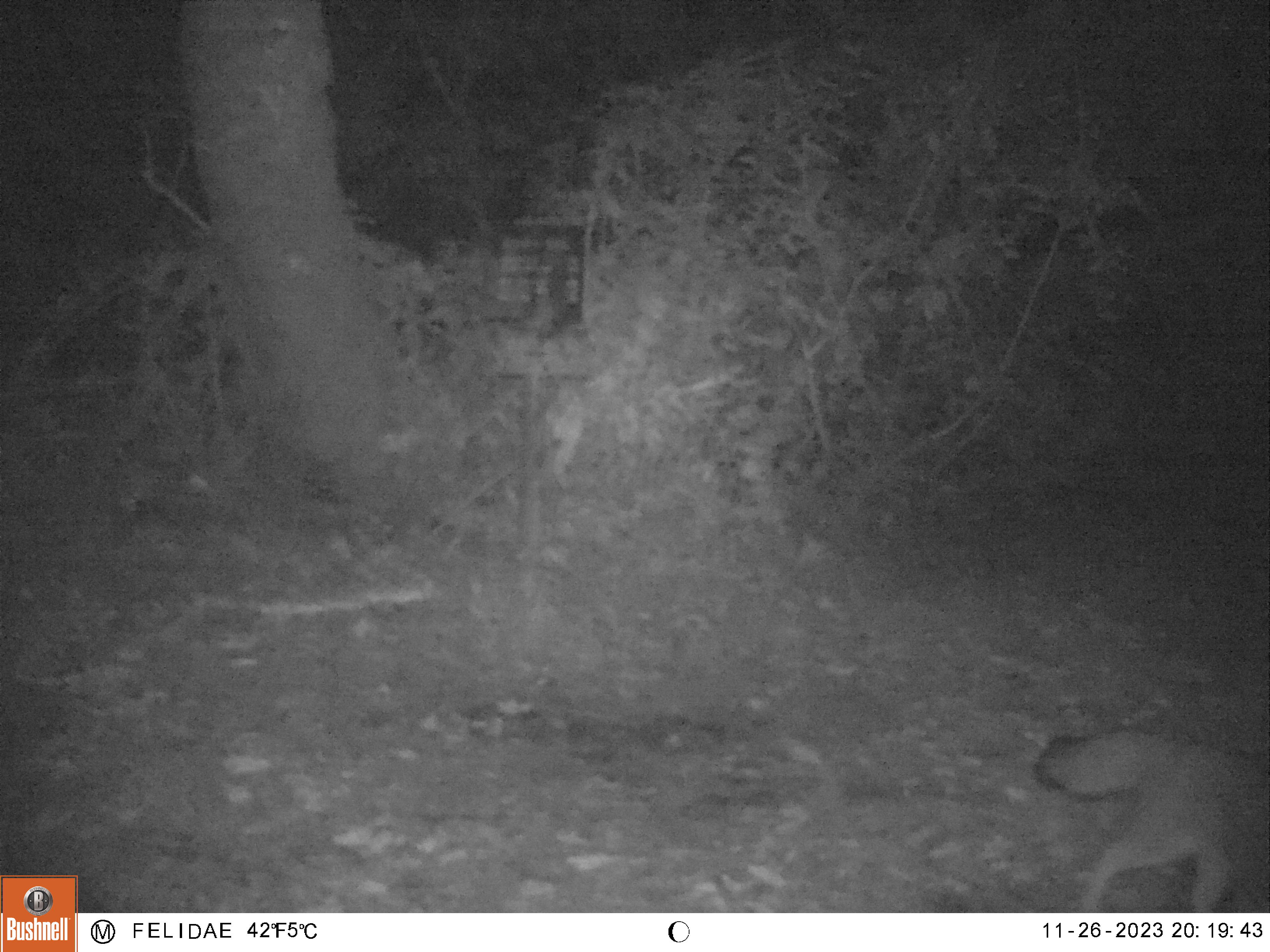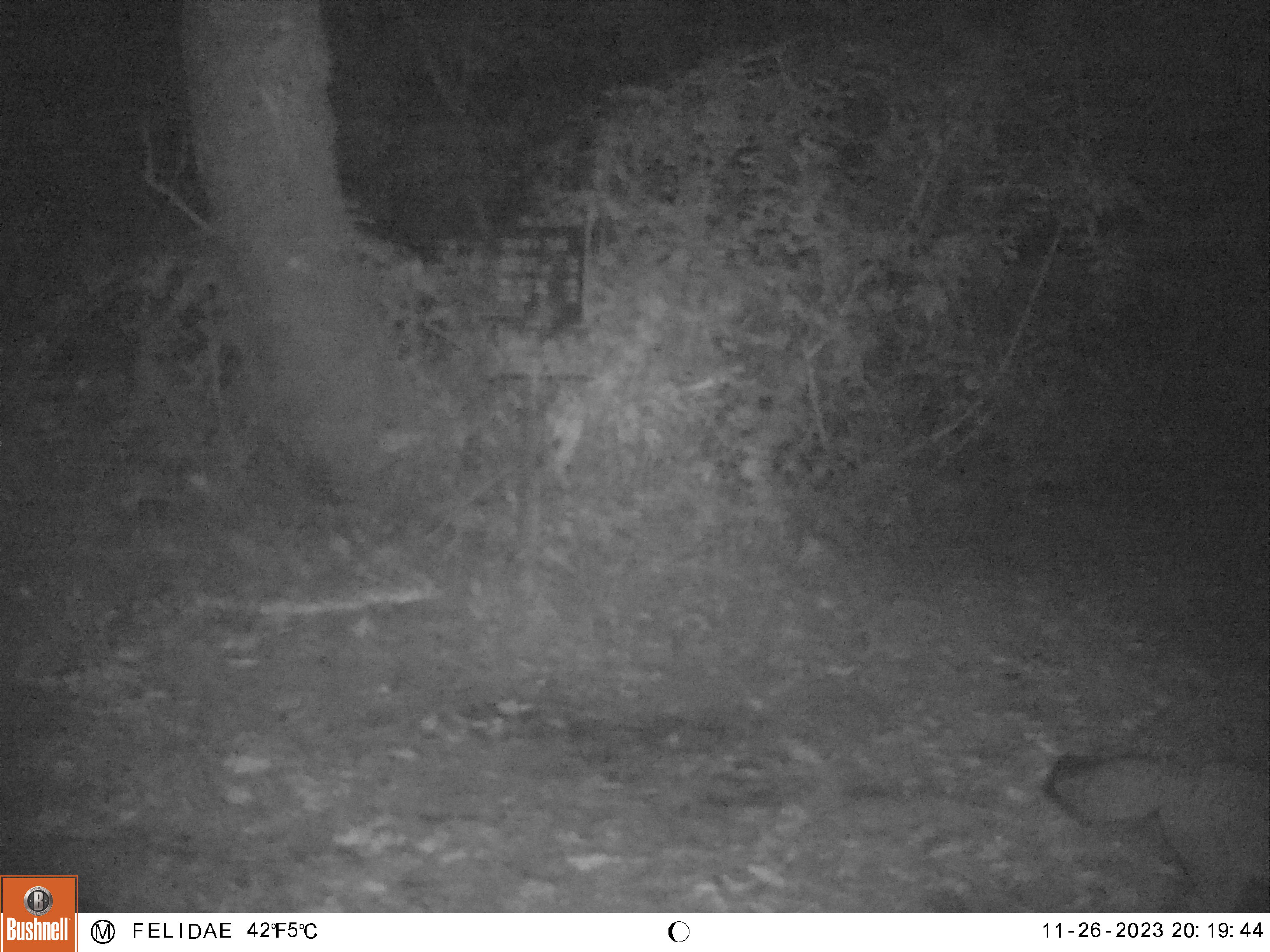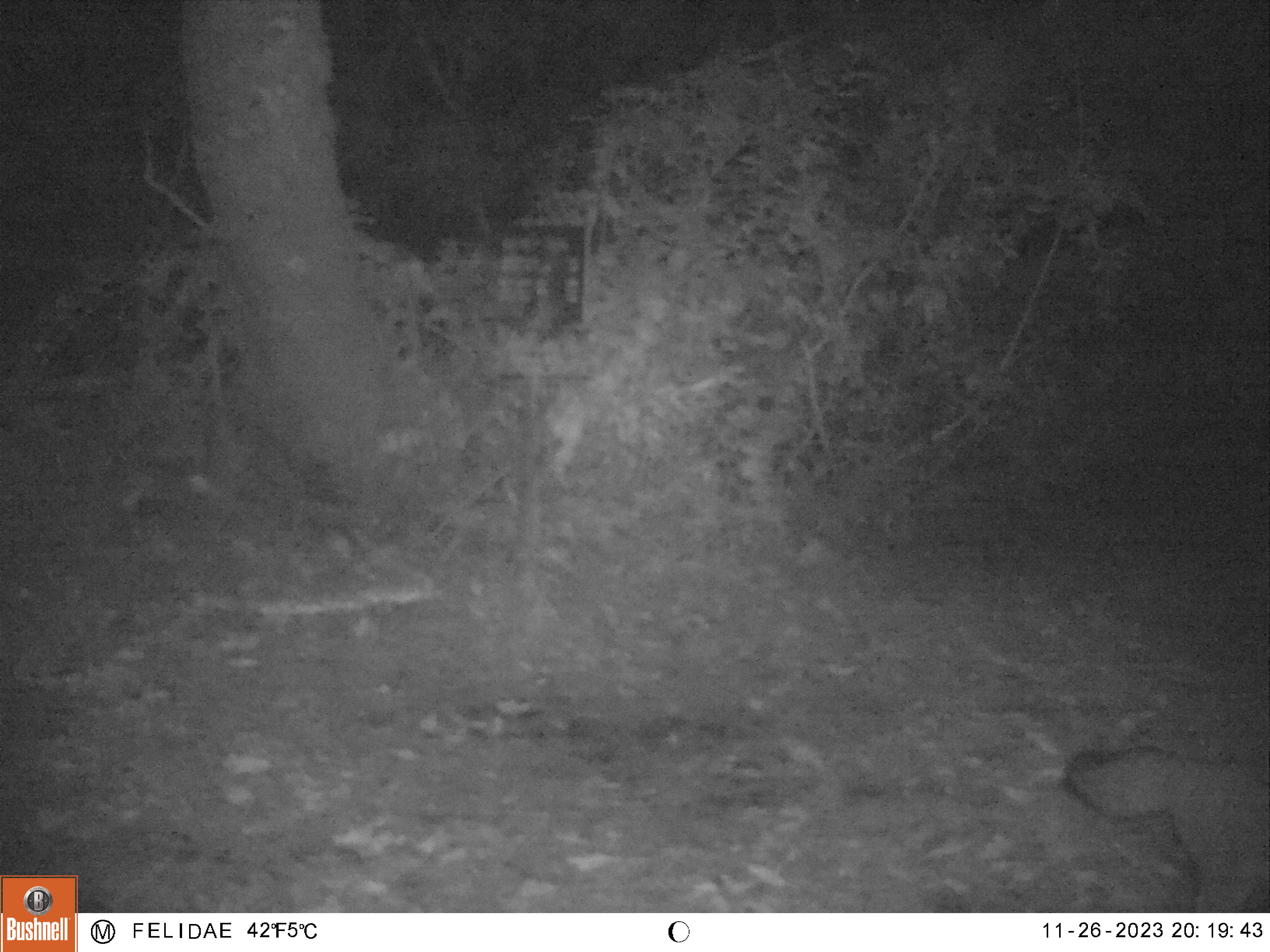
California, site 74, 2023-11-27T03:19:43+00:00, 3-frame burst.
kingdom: Animalia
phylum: Chordata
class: Mammalia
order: Carnivora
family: Canidae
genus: Urocyon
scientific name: Urocyon cinereoargenteus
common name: gray fox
Gray fox (Urocyon cinereoargenteus).